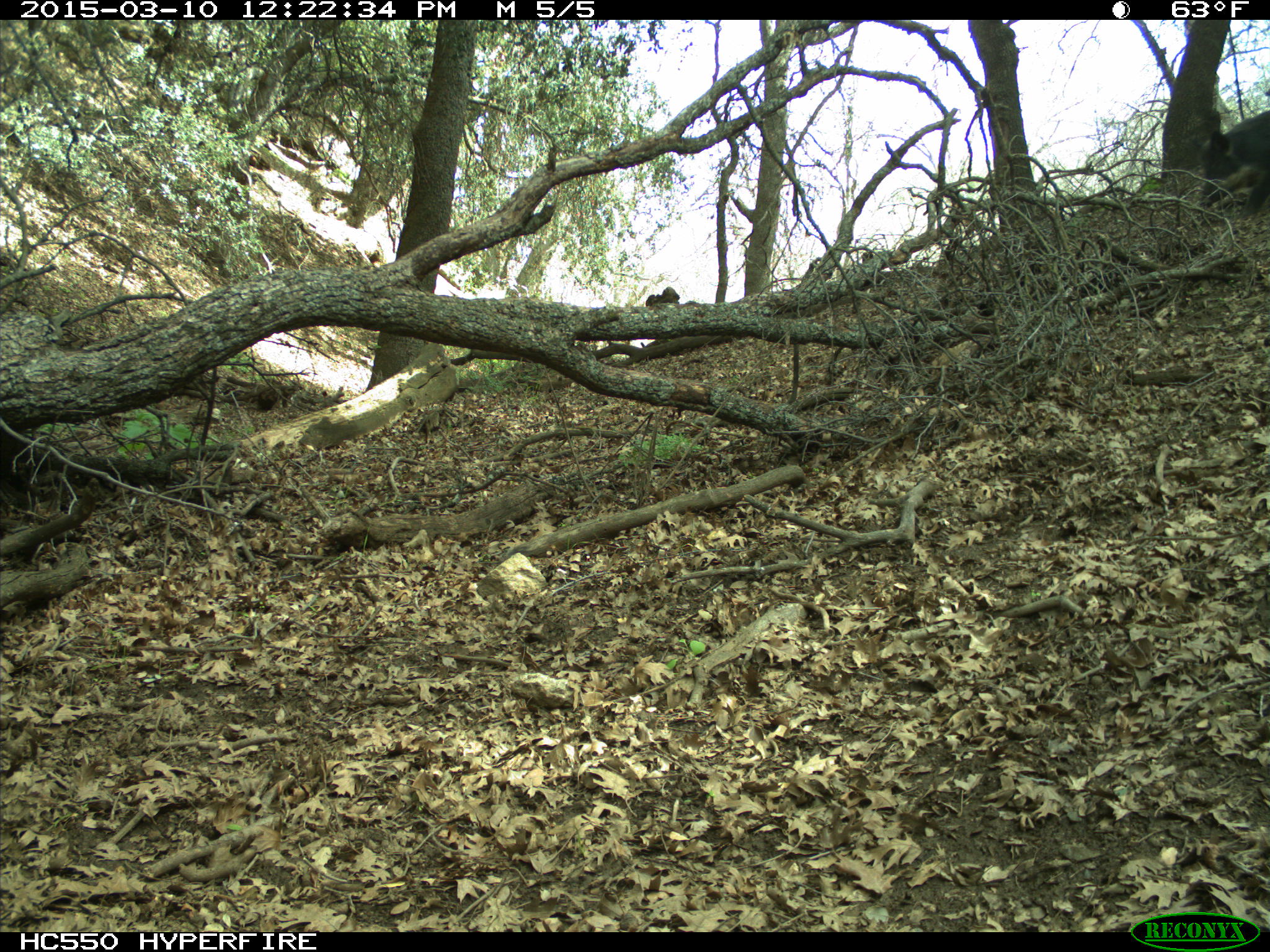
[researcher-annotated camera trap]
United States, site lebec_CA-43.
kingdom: Animalia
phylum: Chordata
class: Mammalia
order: Artiodactyla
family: Suidae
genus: Sus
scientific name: Sus scrofa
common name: wild boar